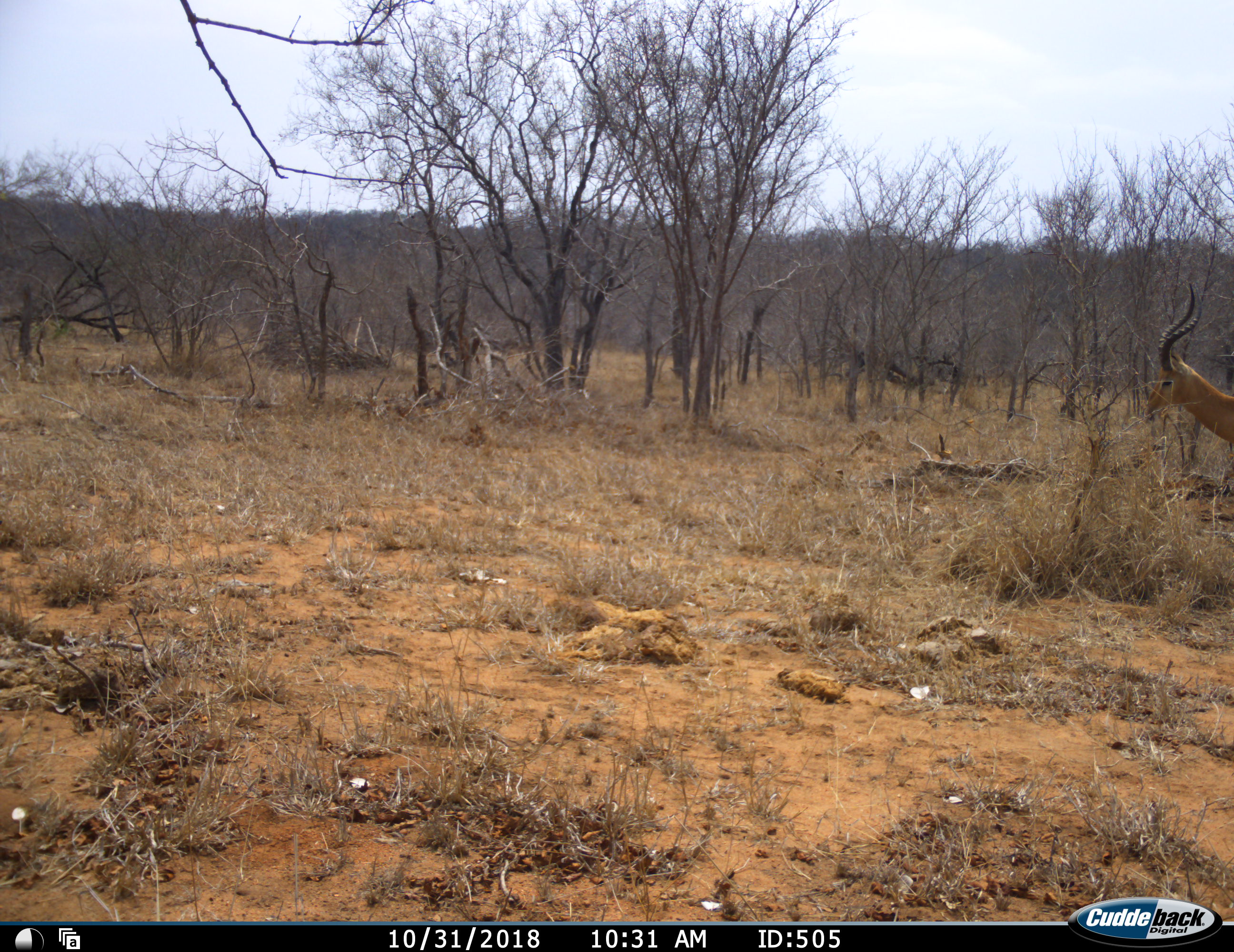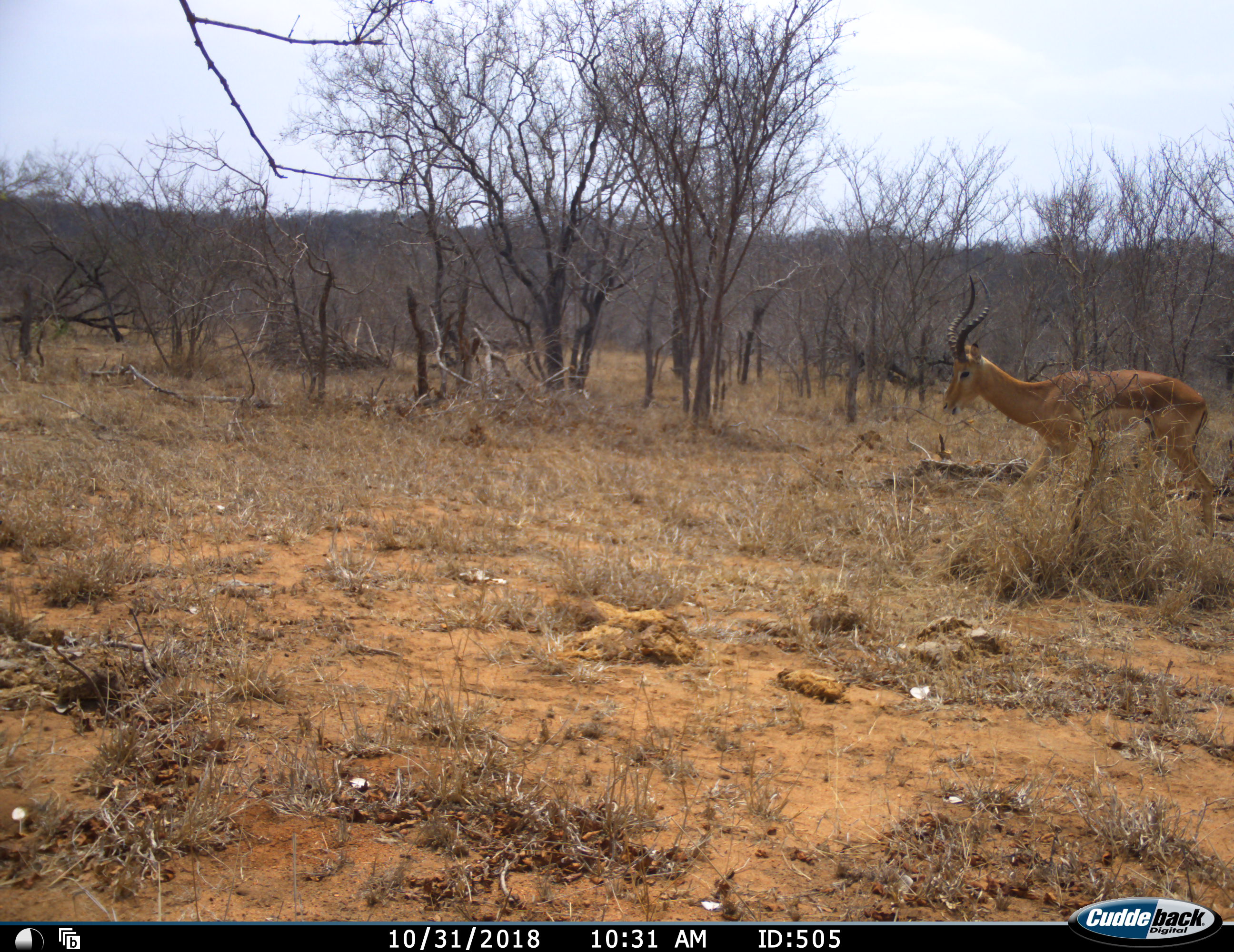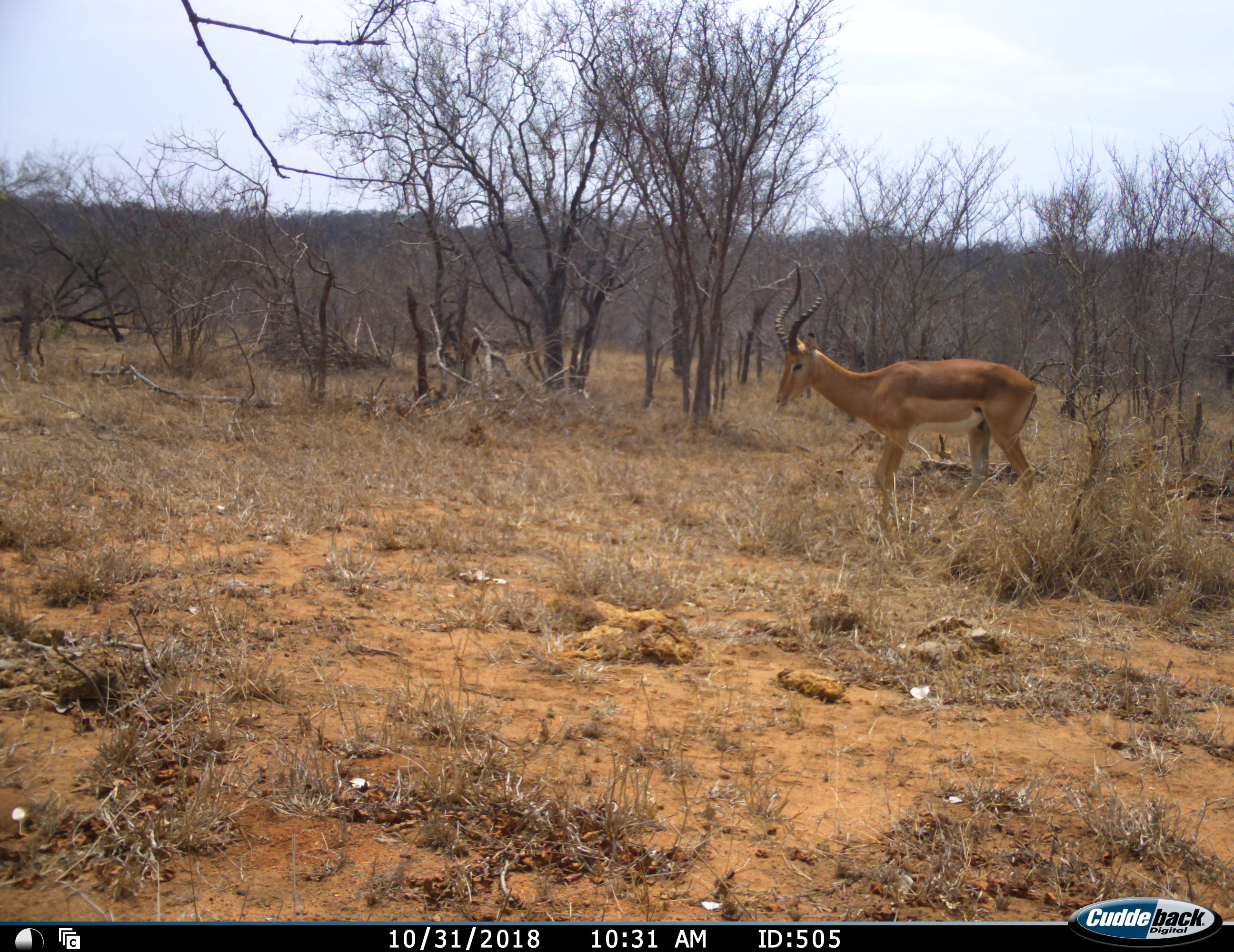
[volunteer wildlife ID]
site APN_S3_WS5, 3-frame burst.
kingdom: Animalia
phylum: Chordata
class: Mammalia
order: Artiodactyla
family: Bovidae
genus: Aepyceros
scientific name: Aepyceros melampus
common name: impala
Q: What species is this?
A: Impala (Aepyceros melampus).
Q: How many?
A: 1.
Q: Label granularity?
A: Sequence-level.